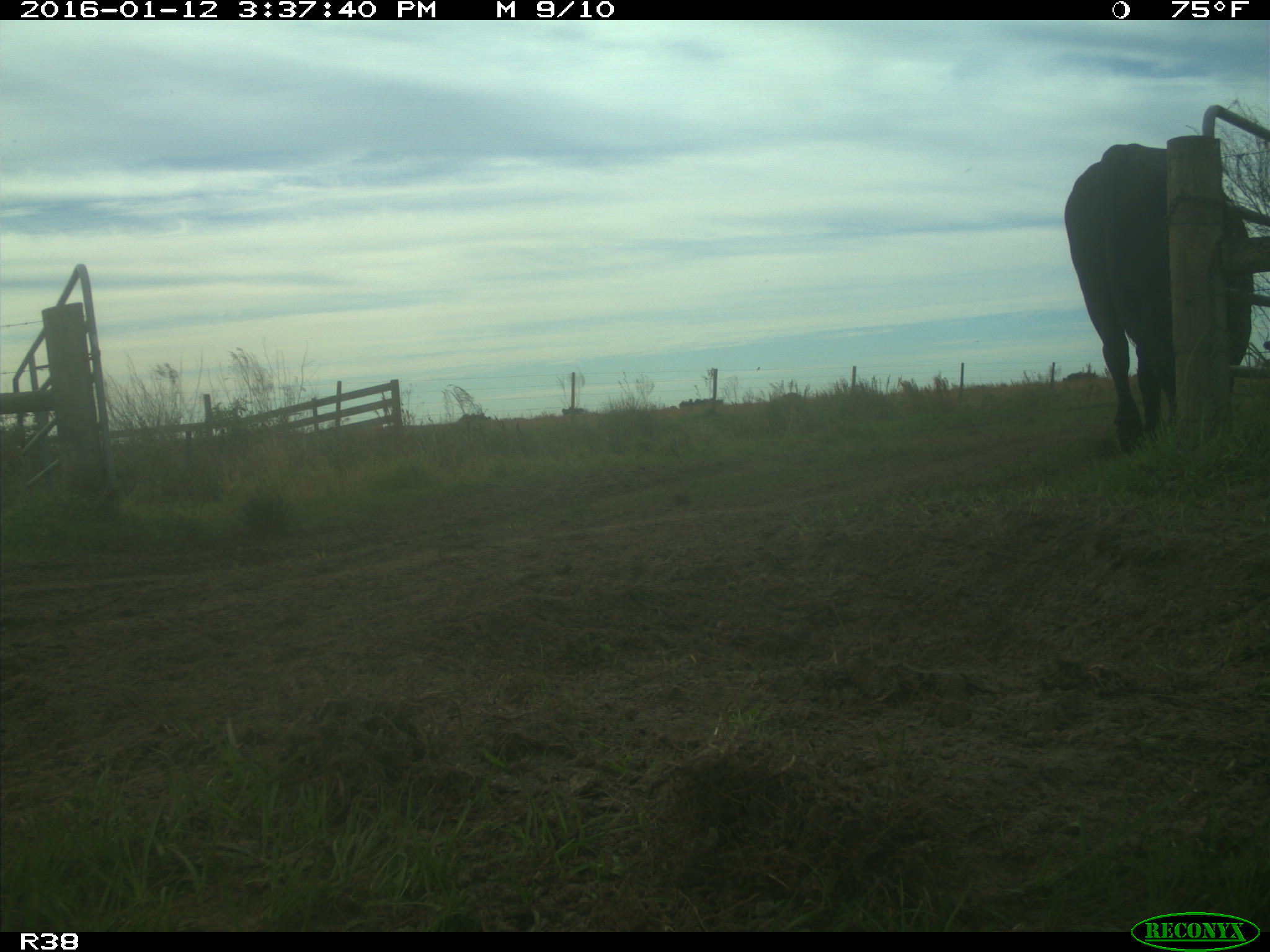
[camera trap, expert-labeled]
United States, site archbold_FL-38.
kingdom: Animalia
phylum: Chordata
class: Mammalia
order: Artiodactyla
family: Bovidae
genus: Bos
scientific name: Bos taurus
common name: domestic cow